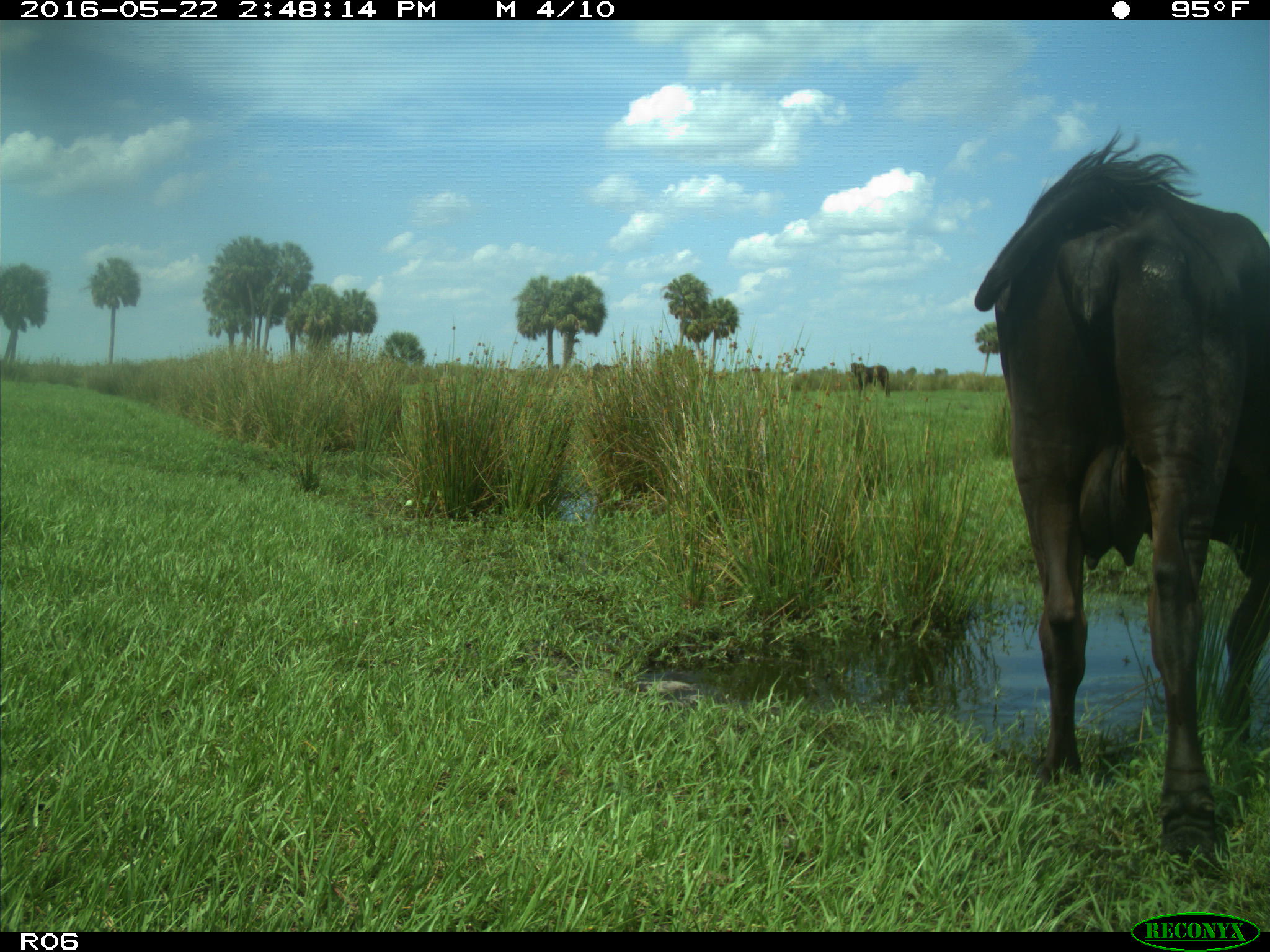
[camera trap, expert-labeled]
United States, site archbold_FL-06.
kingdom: Animalia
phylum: Chordata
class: Mammalia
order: Artiodactyla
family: Bovidae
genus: Bos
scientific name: Bos taurus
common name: domestic cow